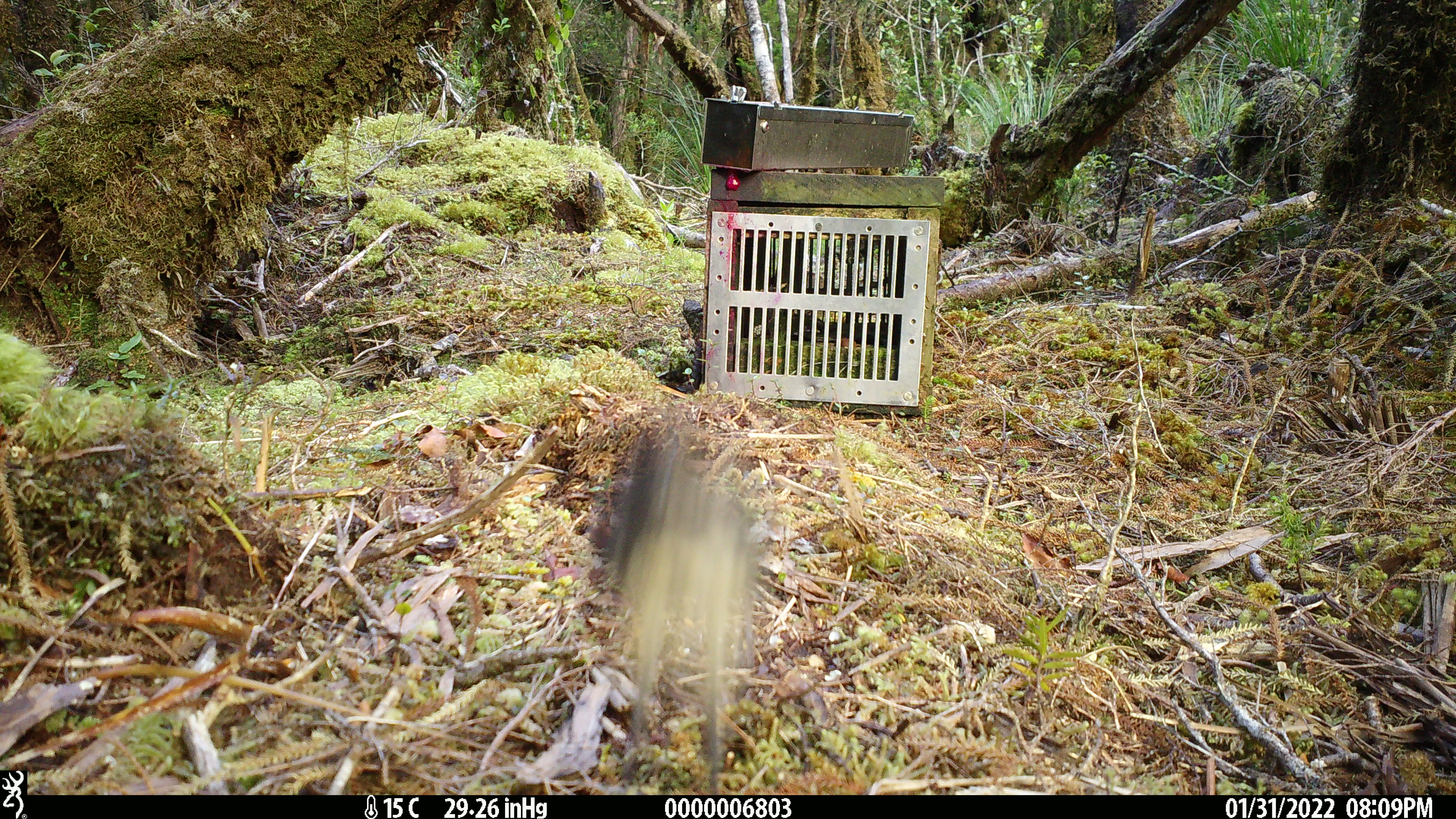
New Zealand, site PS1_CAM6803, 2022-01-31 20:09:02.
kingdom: Animalia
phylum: Chordata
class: Aves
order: Passeriformes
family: Petroicidae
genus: Petroica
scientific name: Petroica australis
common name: new zealand robin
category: robin